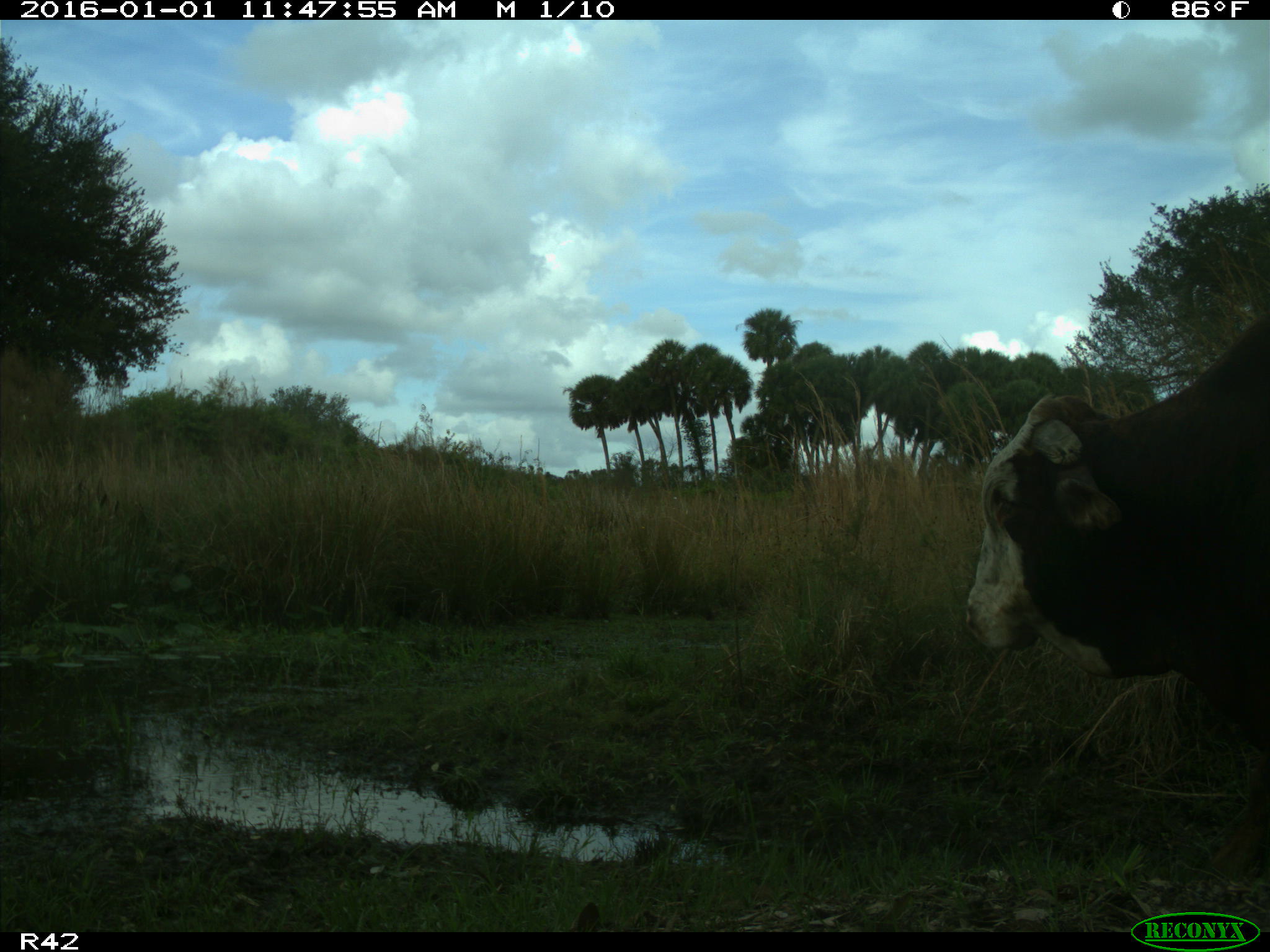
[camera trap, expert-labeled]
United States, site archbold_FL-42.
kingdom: Animalia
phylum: Chordata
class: Mammalia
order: Artiodactyla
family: Bovidae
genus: Bos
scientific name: Bos taurus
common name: domestic cow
Bos taurus (domestic cow).